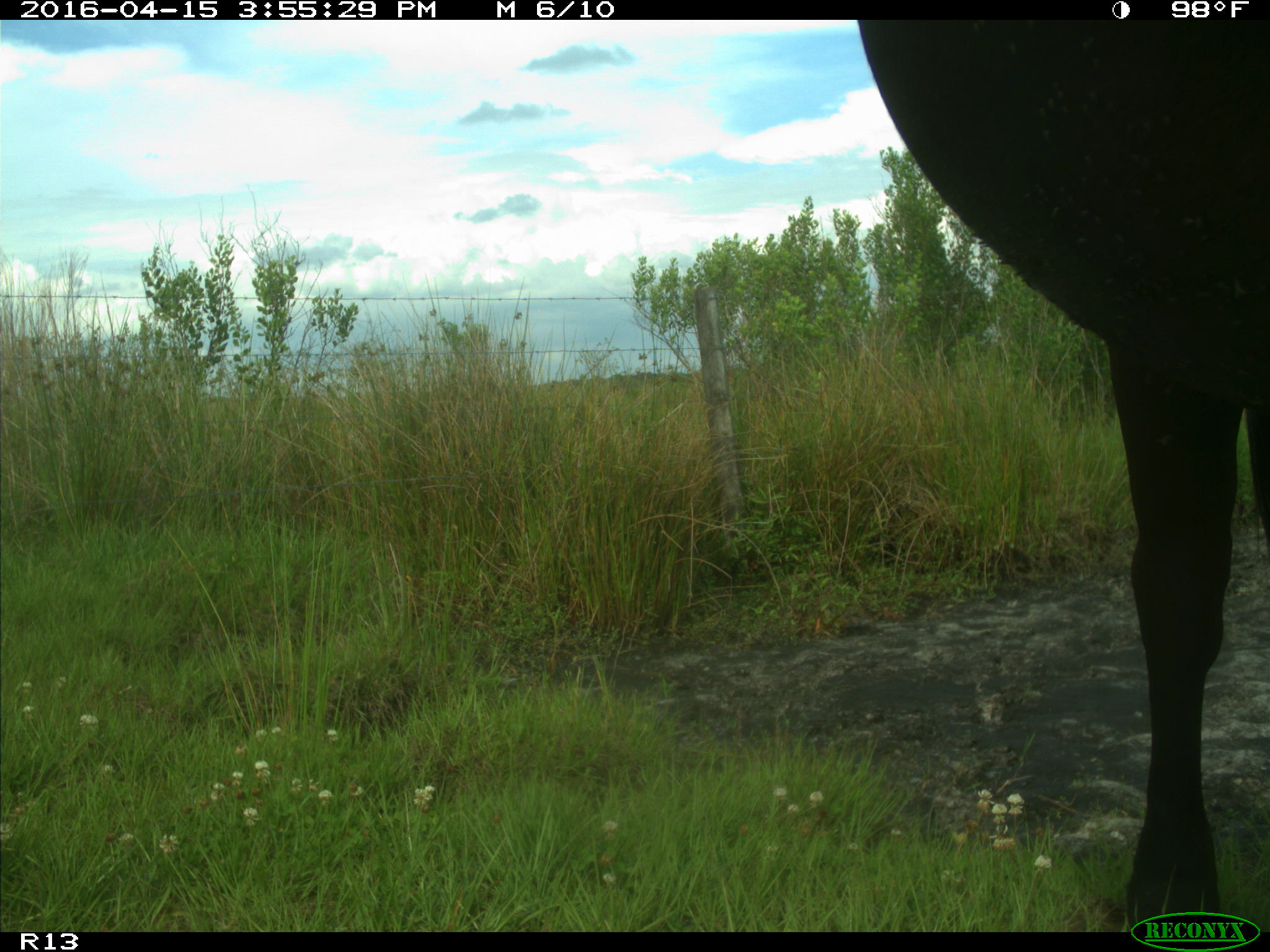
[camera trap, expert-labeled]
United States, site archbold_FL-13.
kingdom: Animalia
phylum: Chordata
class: Mammalia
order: Artiodactyla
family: Bovidae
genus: Bos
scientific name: Bos taurus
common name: domestic cow